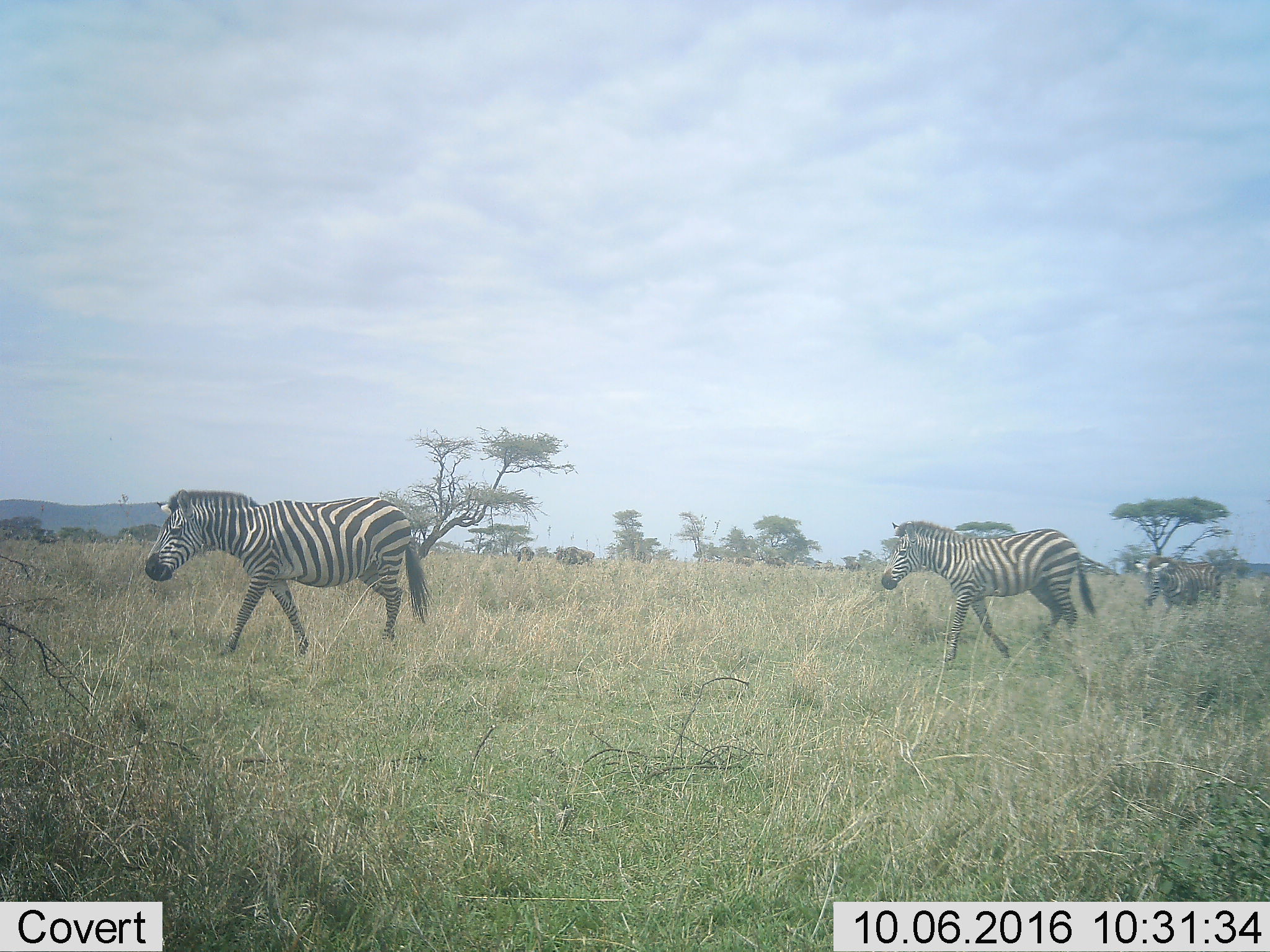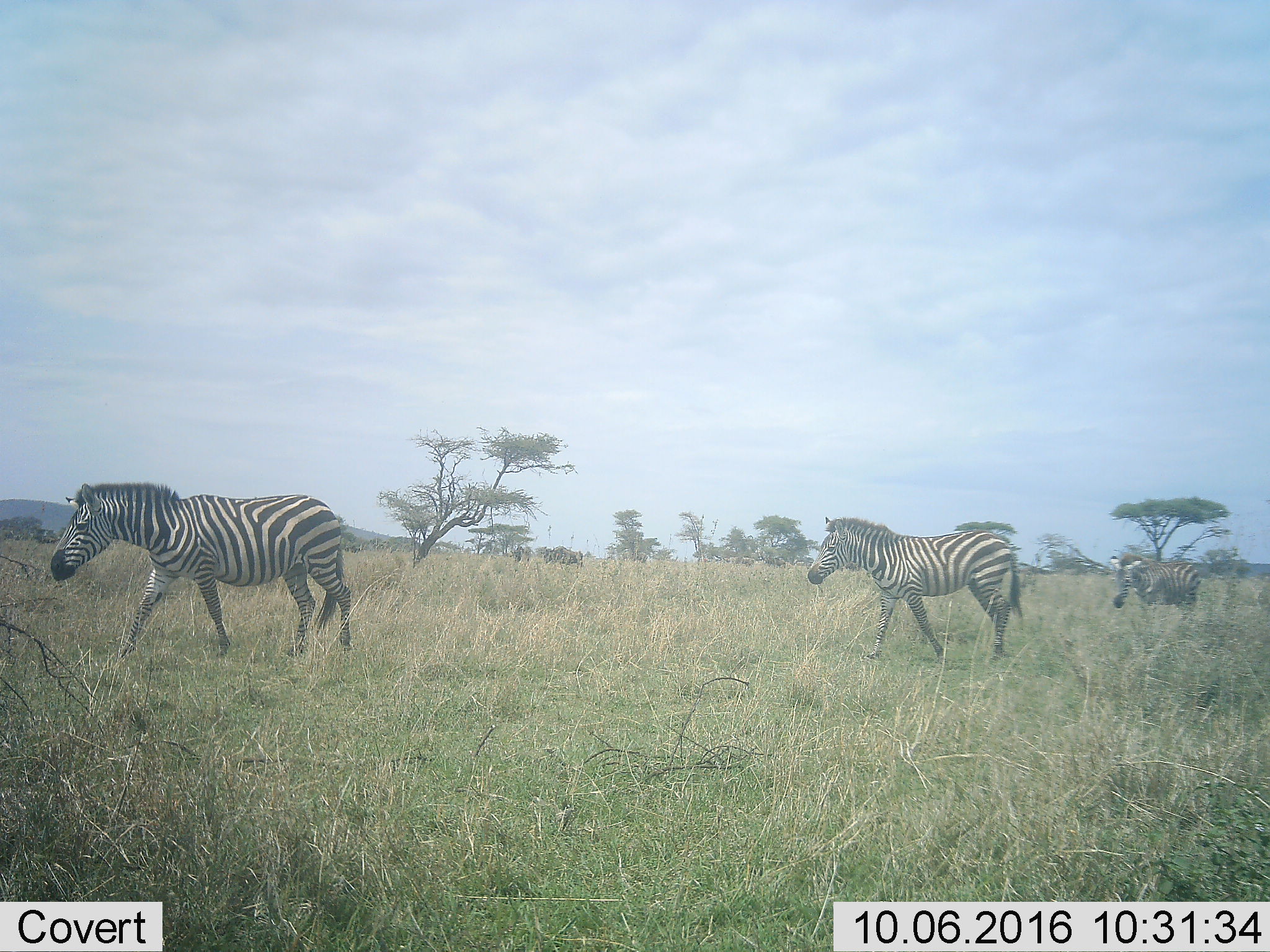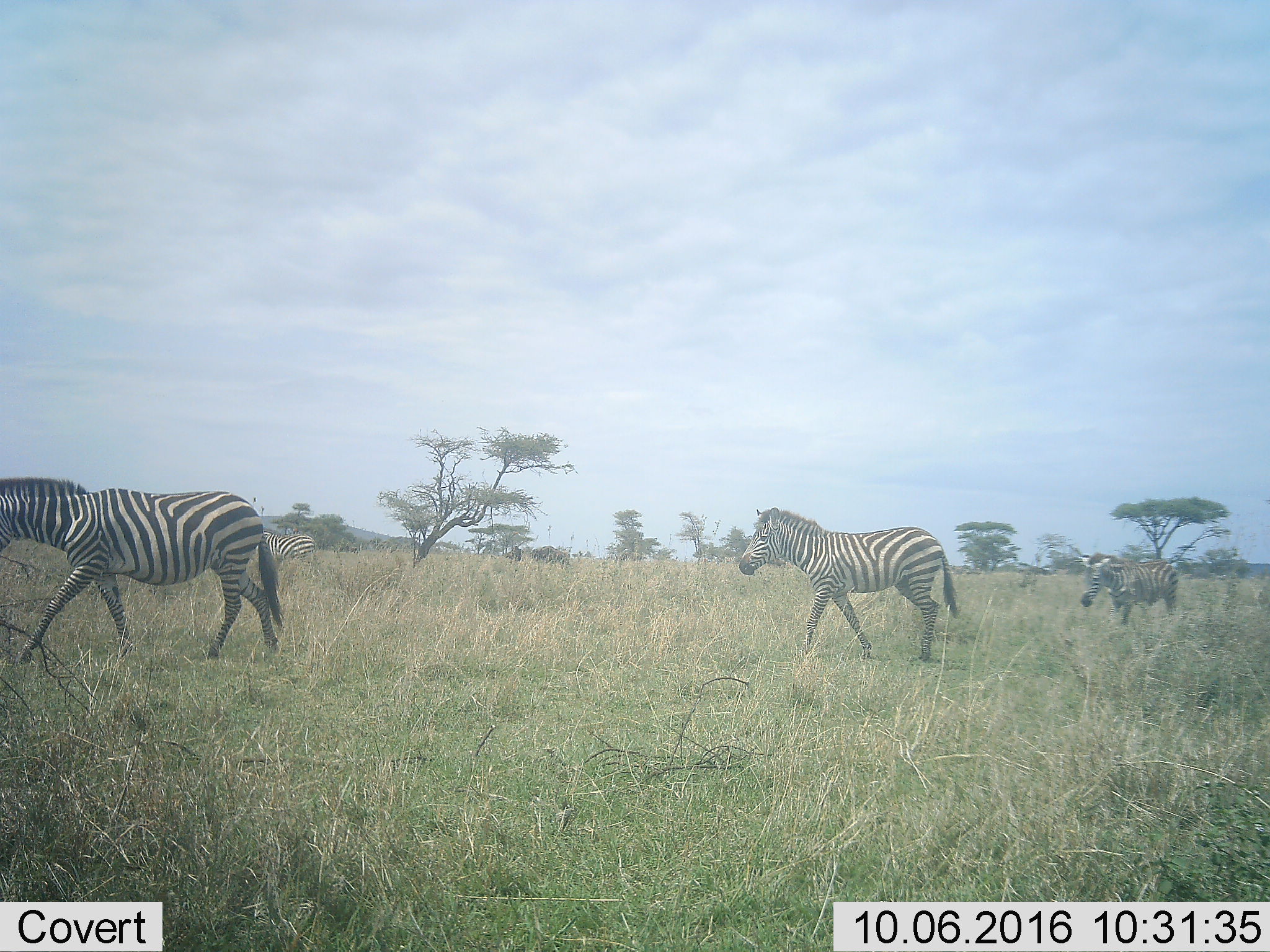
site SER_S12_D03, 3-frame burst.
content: unidentified animal